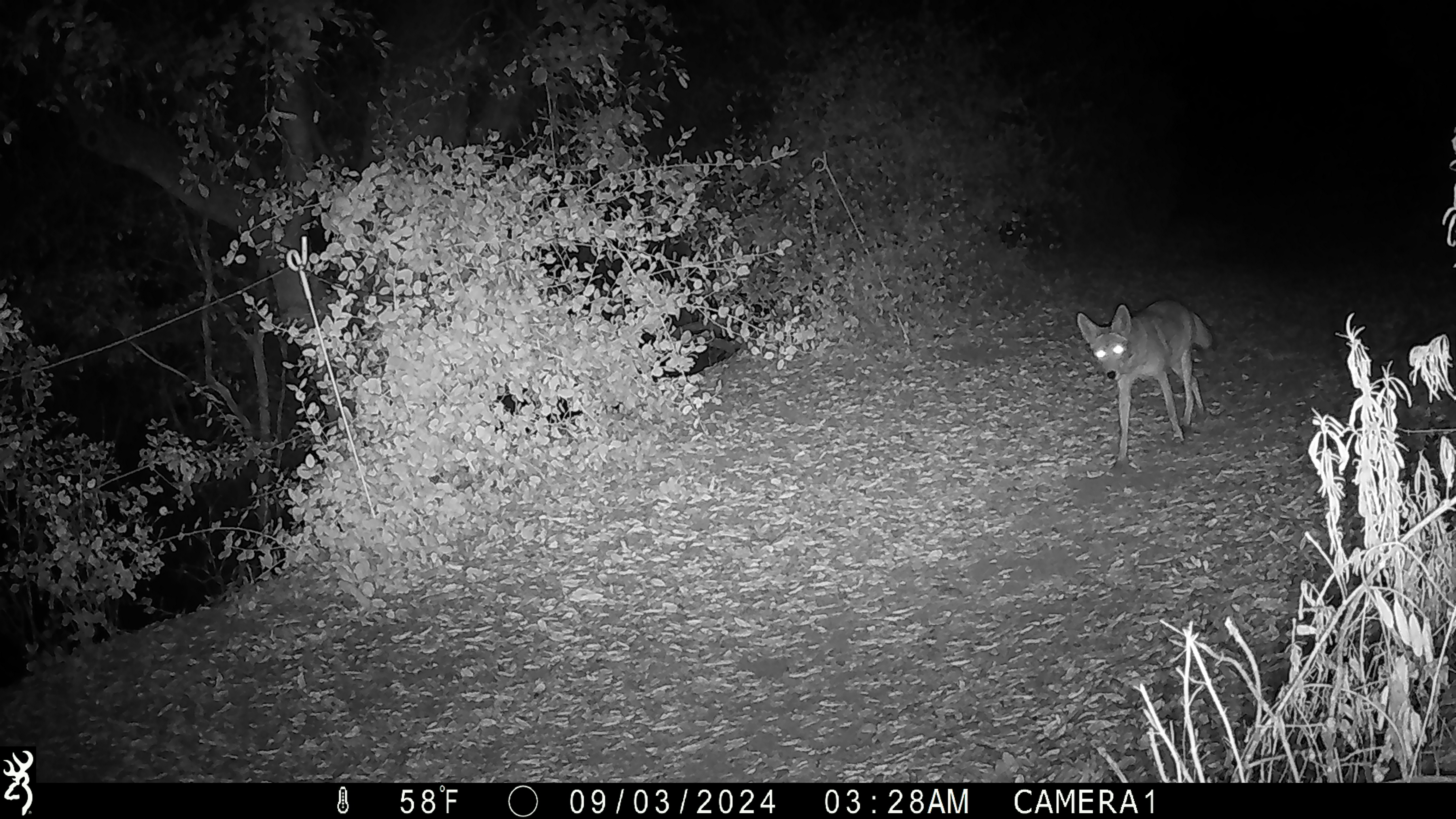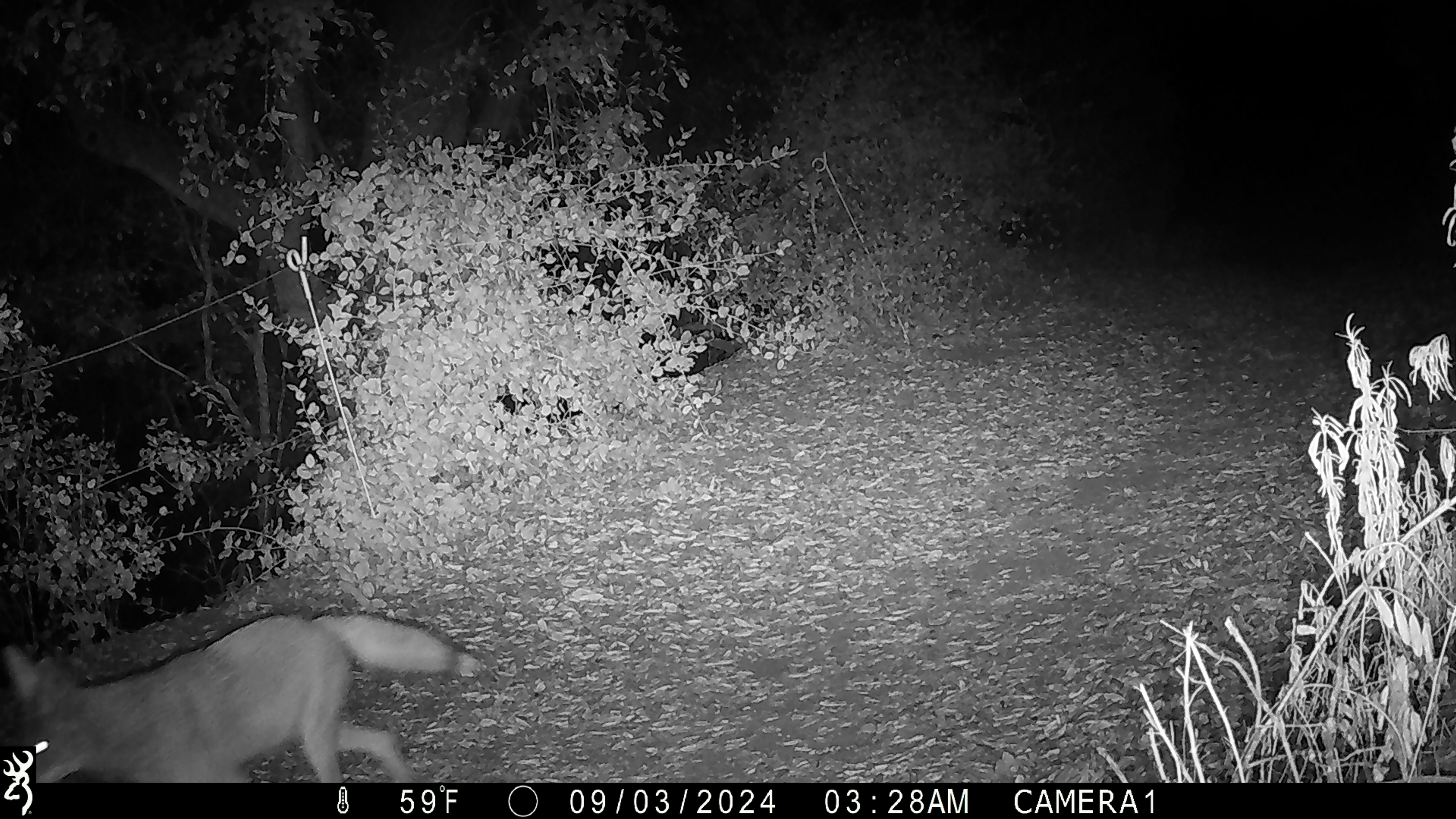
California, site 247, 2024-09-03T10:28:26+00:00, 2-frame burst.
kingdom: Animalia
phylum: Chordata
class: Mammalia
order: Carnivora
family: Canidae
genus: Canis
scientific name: Canis latrans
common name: coyote